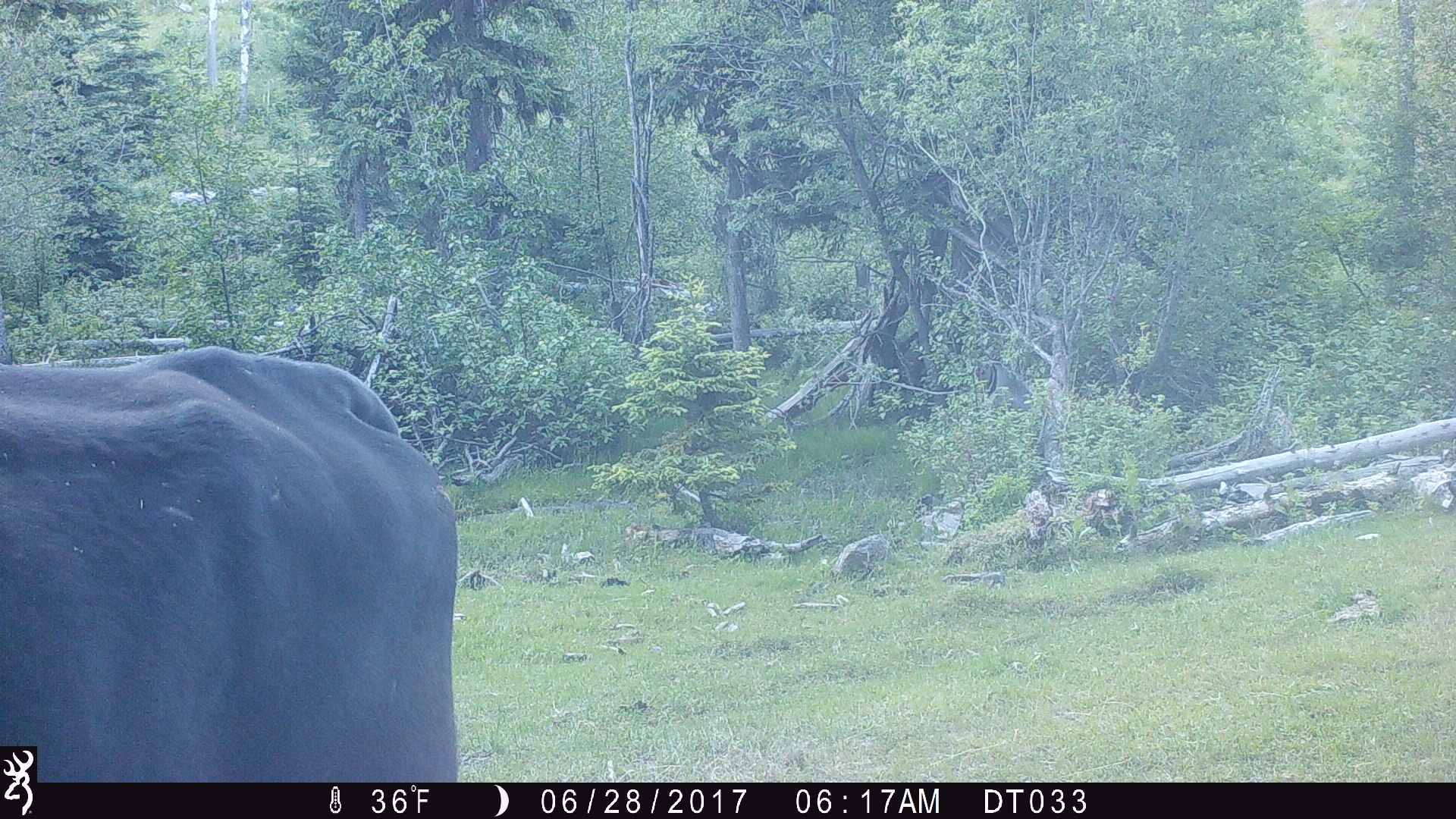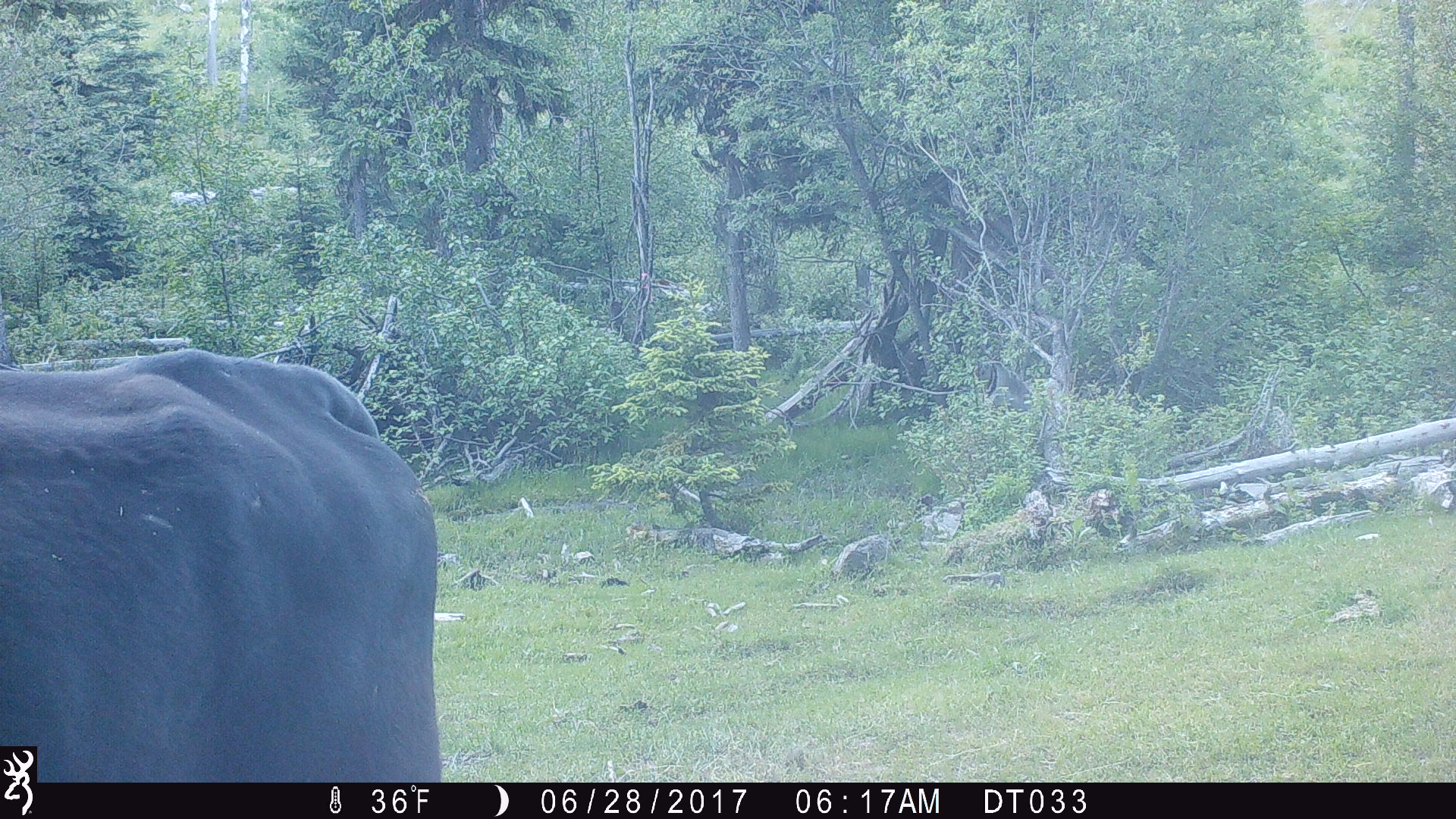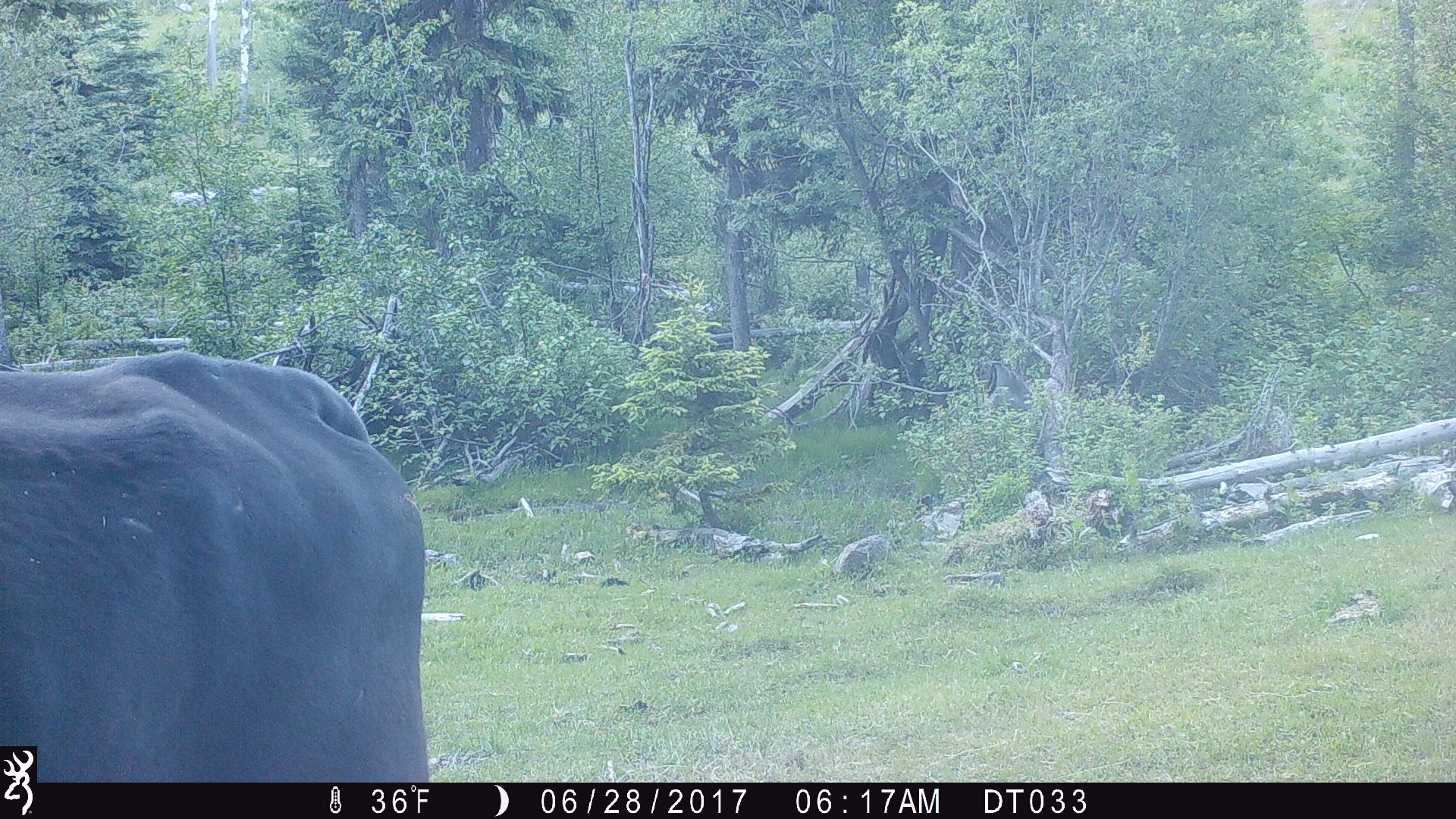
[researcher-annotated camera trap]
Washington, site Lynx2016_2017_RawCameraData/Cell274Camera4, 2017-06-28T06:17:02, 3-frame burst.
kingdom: Animalia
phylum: Chordata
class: Mammalia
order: Artiodactyla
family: Bovidae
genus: Bos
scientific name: Bos taurus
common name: domestic cattle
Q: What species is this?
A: Domestic cattle (Bos taurus).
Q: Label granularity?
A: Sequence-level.